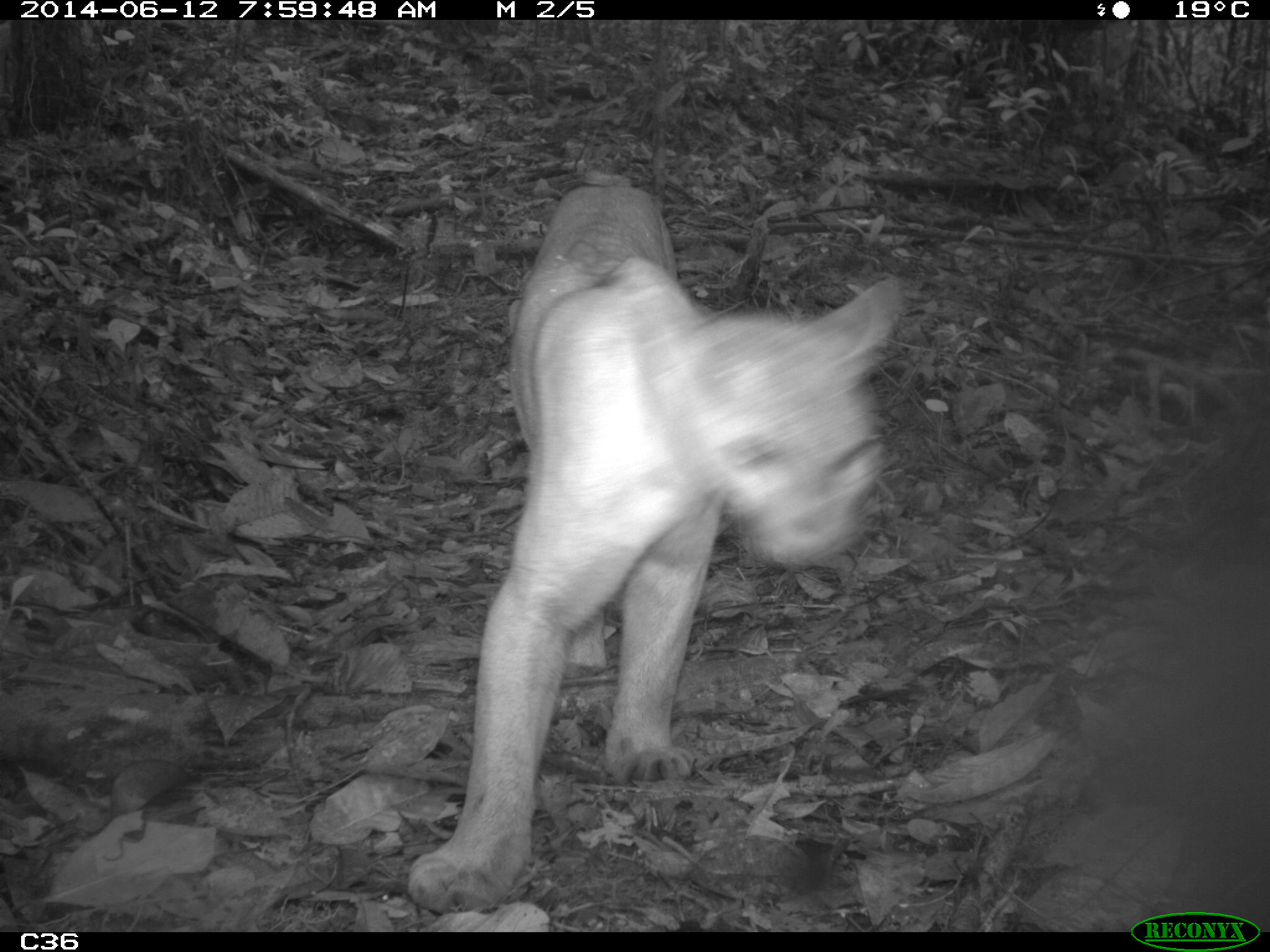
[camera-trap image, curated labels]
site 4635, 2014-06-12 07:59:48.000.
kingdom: Animalia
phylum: Chordata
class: Mammalia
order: Carnivora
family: Felidae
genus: Puma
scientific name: Puma concolor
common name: mountain lion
Puma concolor (mountain lion), count 1, age adult.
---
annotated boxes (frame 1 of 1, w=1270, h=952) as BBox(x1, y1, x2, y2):
puma concolor: BBox(407, 174, 902, 915)